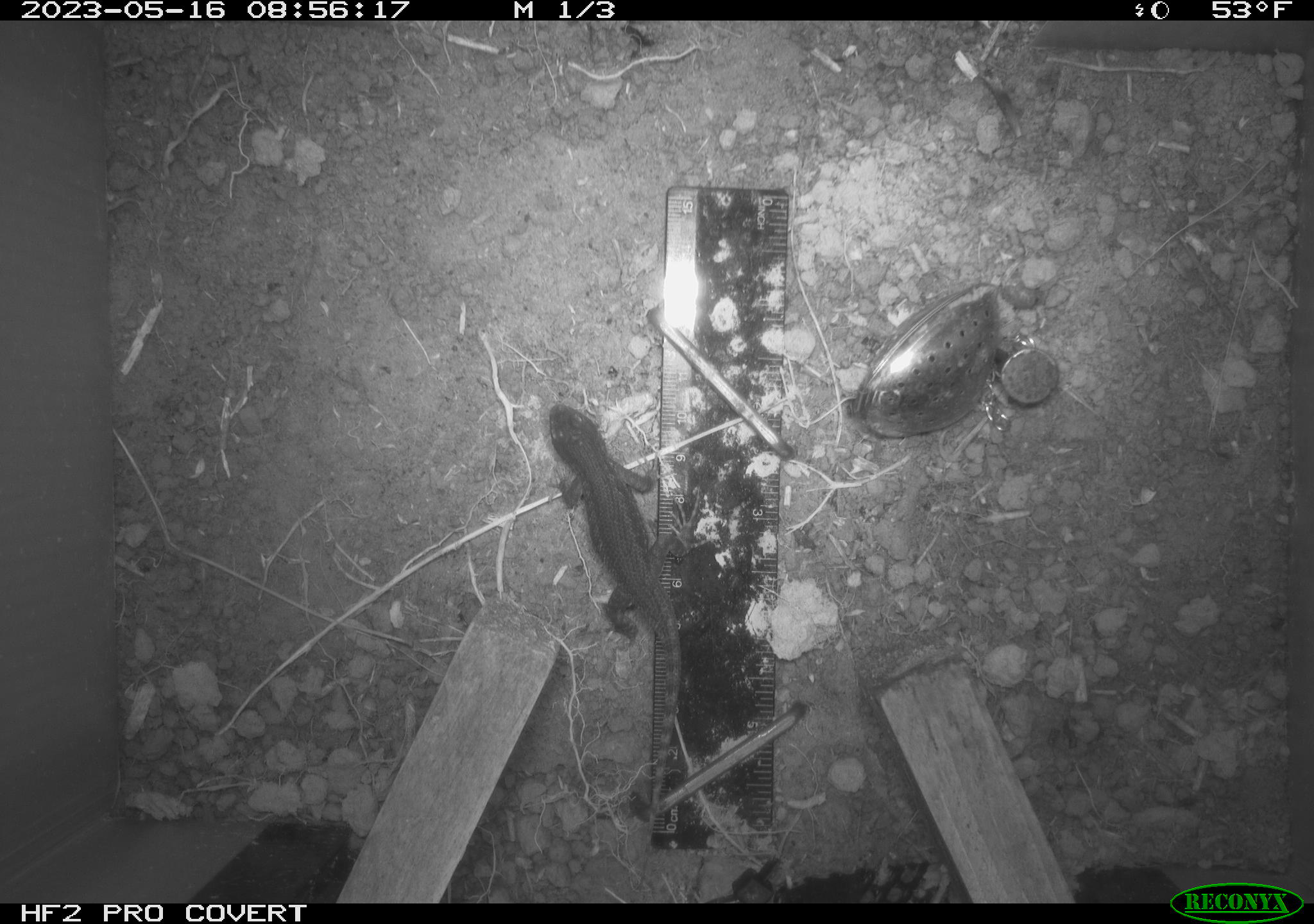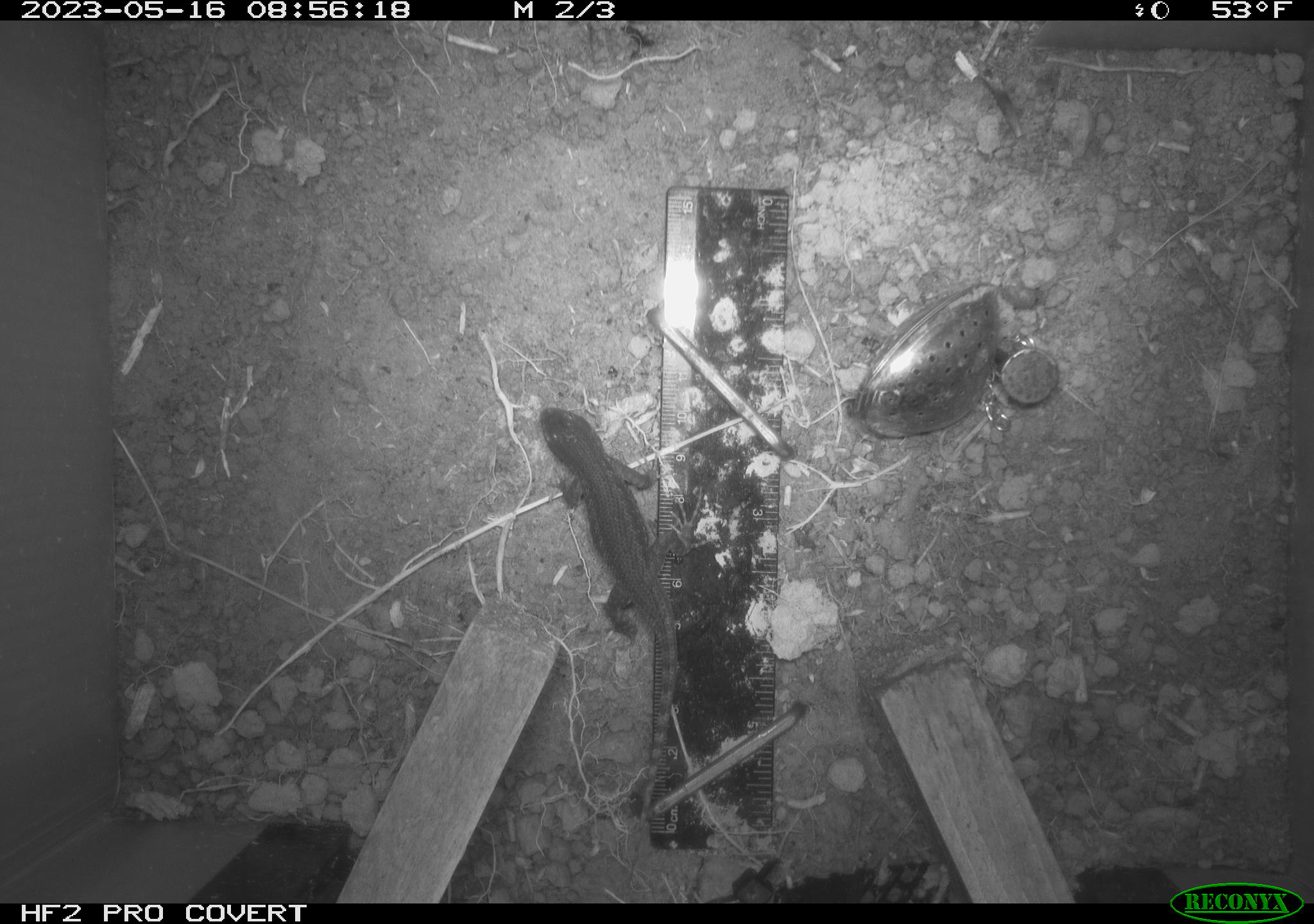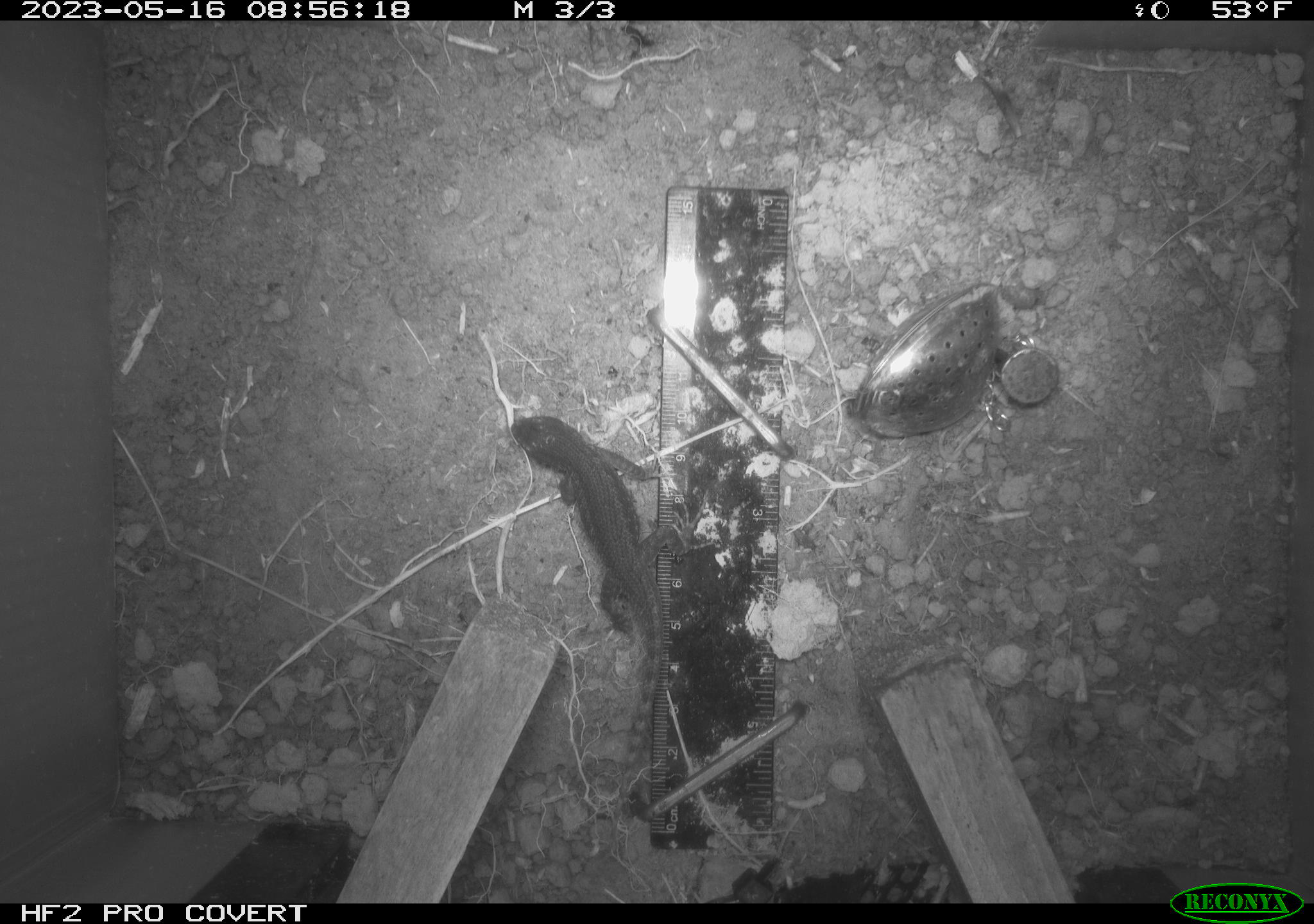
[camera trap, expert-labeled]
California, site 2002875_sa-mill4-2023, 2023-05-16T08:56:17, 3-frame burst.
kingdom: Animalia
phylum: Chordata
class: Reptilia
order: Squamata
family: Phrynosomatidae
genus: Sceloporus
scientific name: Sceloporus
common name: spiny lizards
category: sceloporus species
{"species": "sceloporus species (spiny lizards) (Sceloporus)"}